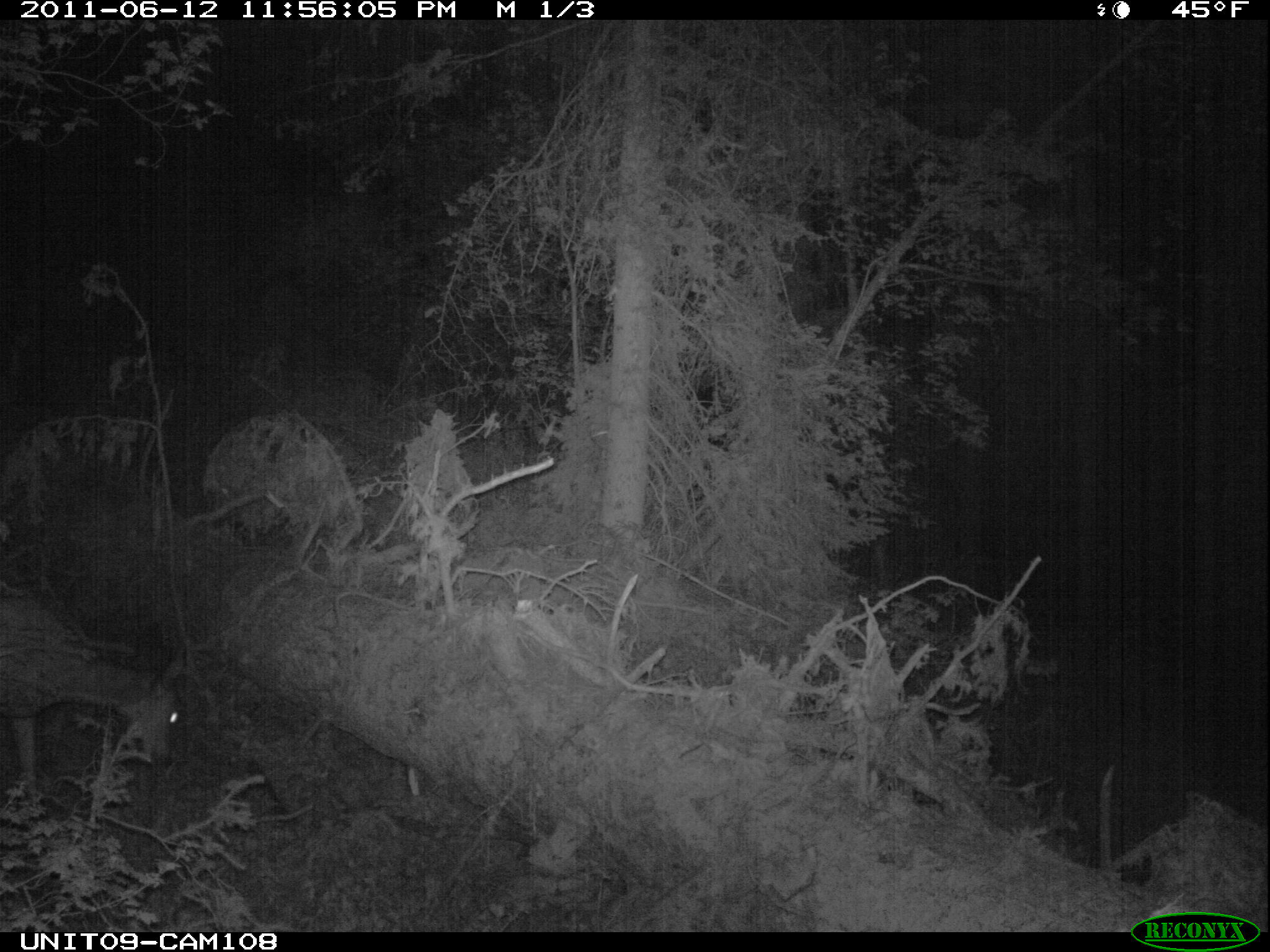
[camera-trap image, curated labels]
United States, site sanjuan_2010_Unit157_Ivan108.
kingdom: Animalia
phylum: Chordata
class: Mammalia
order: Artiodactyla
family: Cervidae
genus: Odocoileus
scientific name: Odocoileus hemionus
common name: mule deer